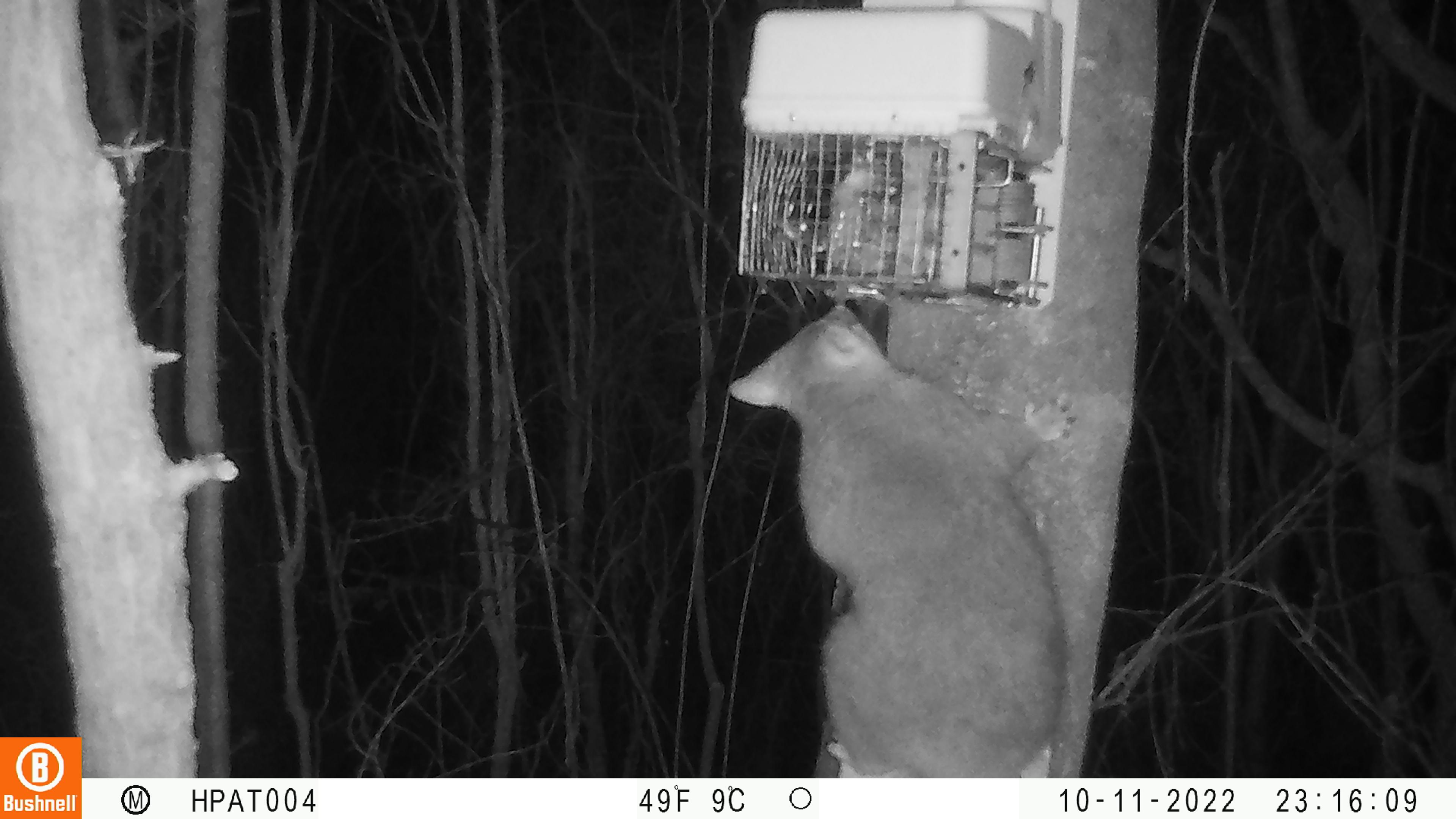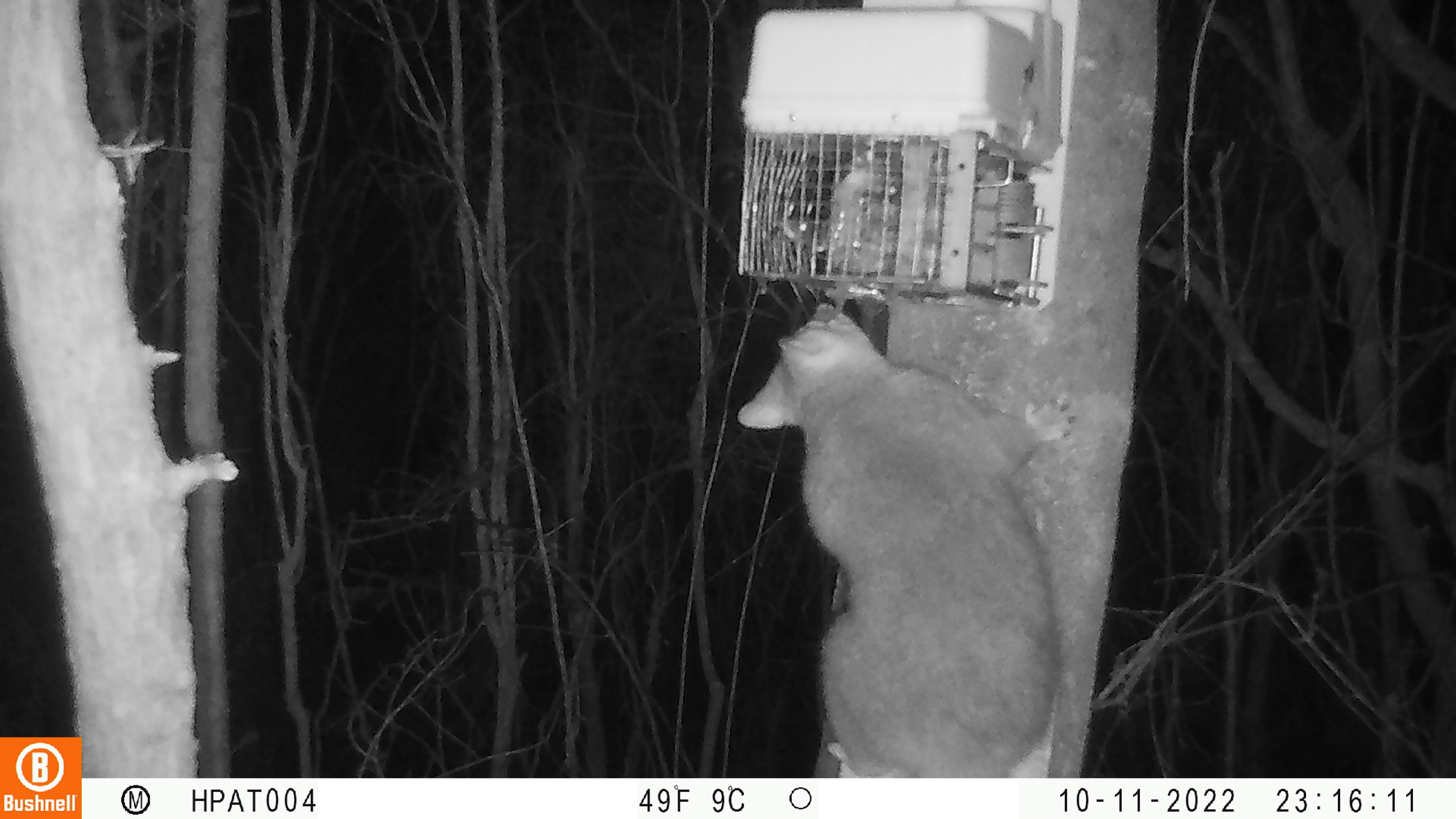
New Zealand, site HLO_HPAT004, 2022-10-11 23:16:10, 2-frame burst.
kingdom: Animalia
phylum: Chordata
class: Mammalia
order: Diprotodontia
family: Phalangeridae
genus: Trichosurus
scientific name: Trichosurus vulpecula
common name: common brushtail possum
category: possum